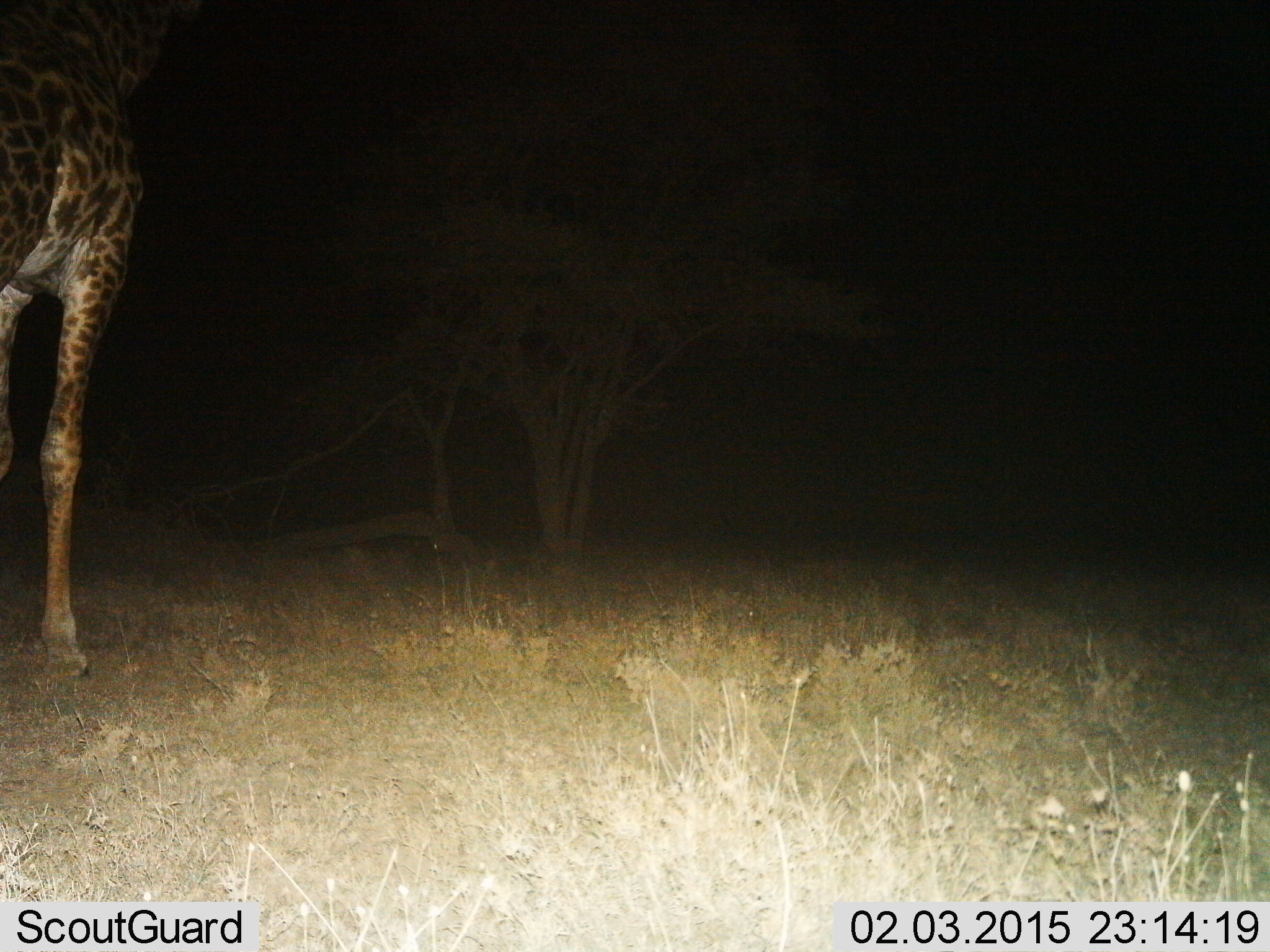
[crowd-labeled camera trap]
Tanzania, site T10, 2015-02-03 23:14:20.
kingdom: Animalia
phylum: Chordata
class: Mammalia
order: Artiodactyla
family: Giraffidae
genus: Giraffa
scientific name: Giraffa camelopardalis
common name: giraffe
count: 1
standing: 90%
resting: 0%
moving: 10%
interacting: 0%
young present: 0%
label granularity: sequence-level